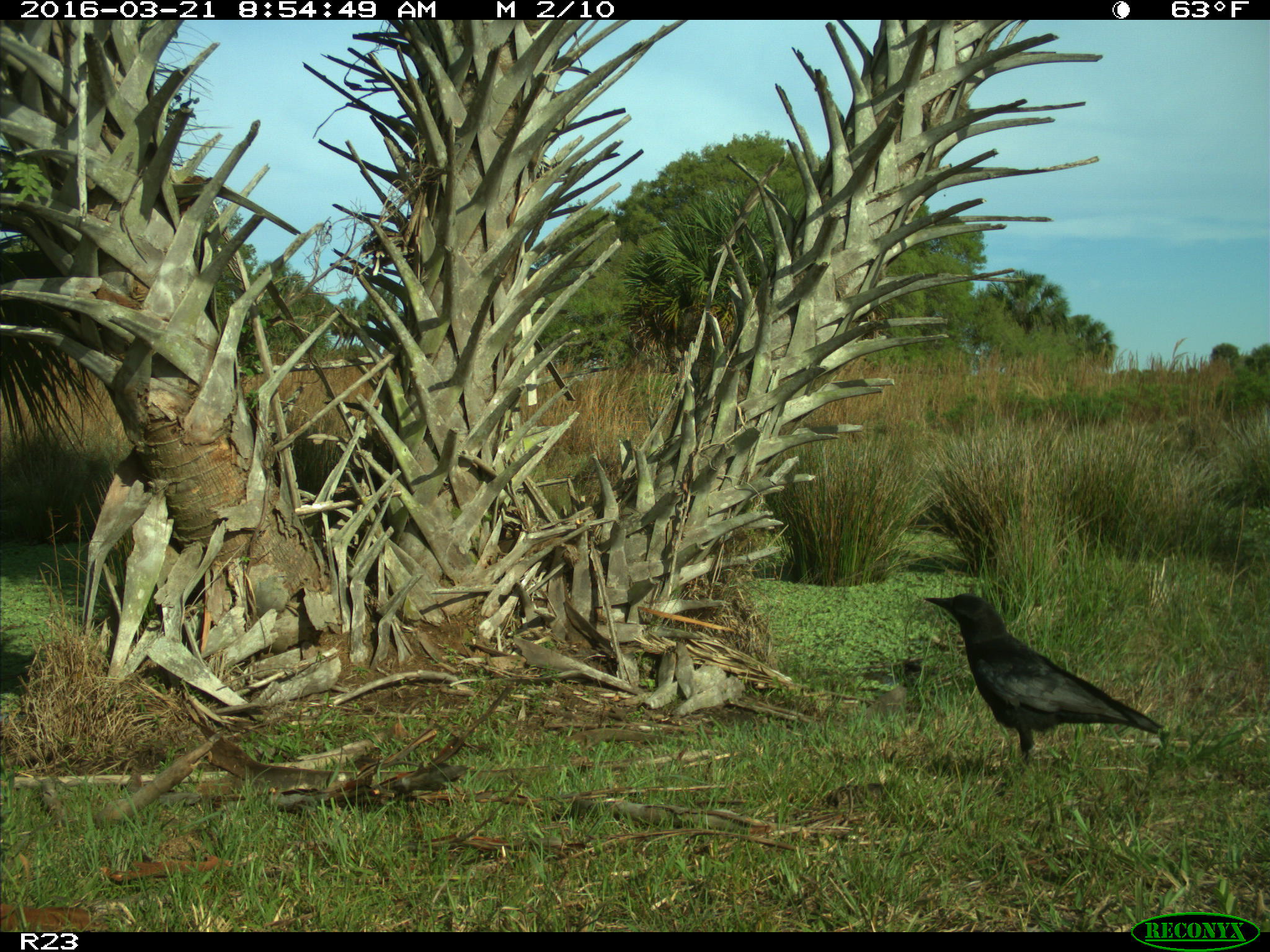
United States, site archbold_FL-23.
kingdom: Animalia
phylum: Chordata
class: Aves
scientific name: Aves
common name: birds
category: unidentified bird